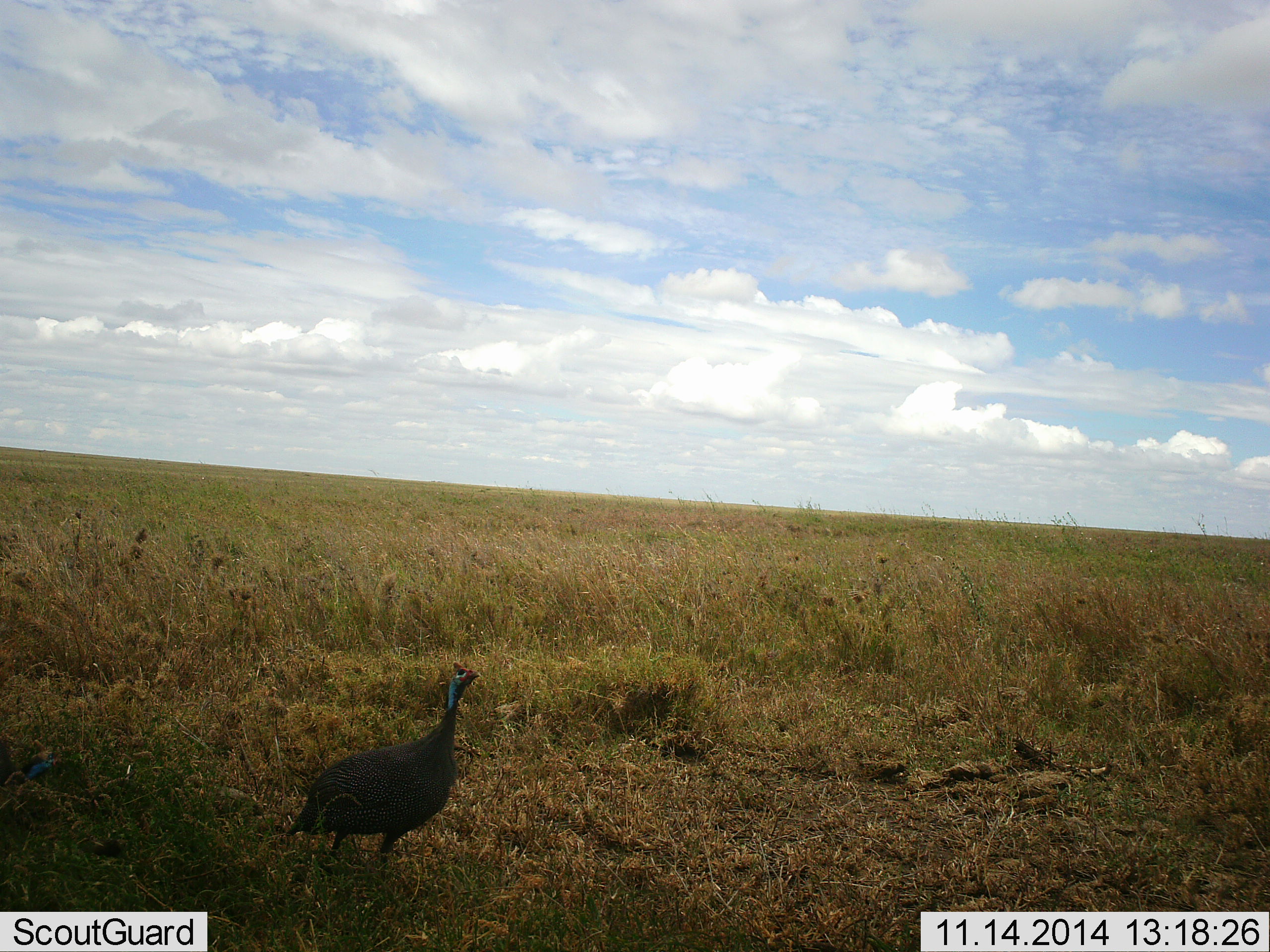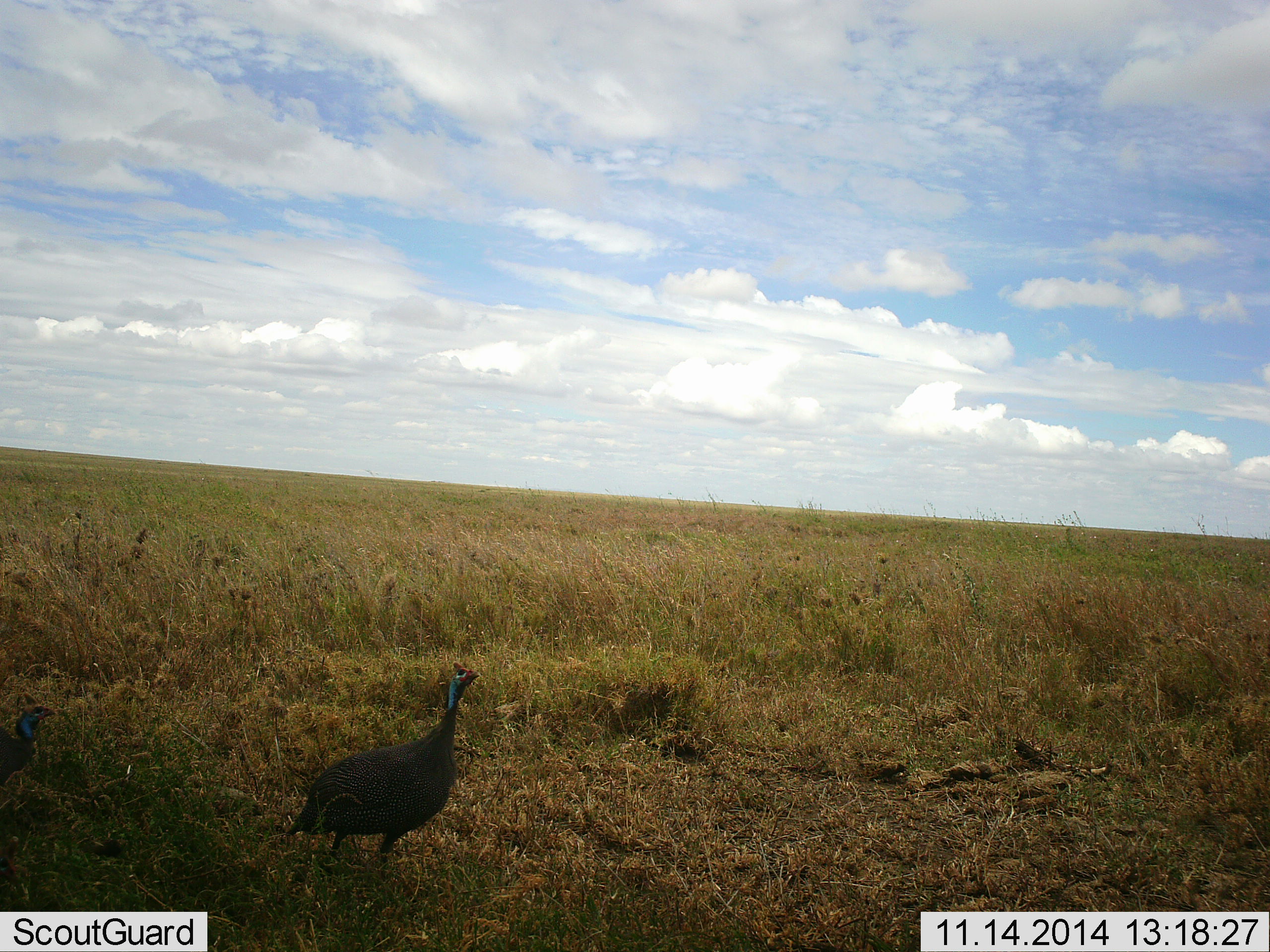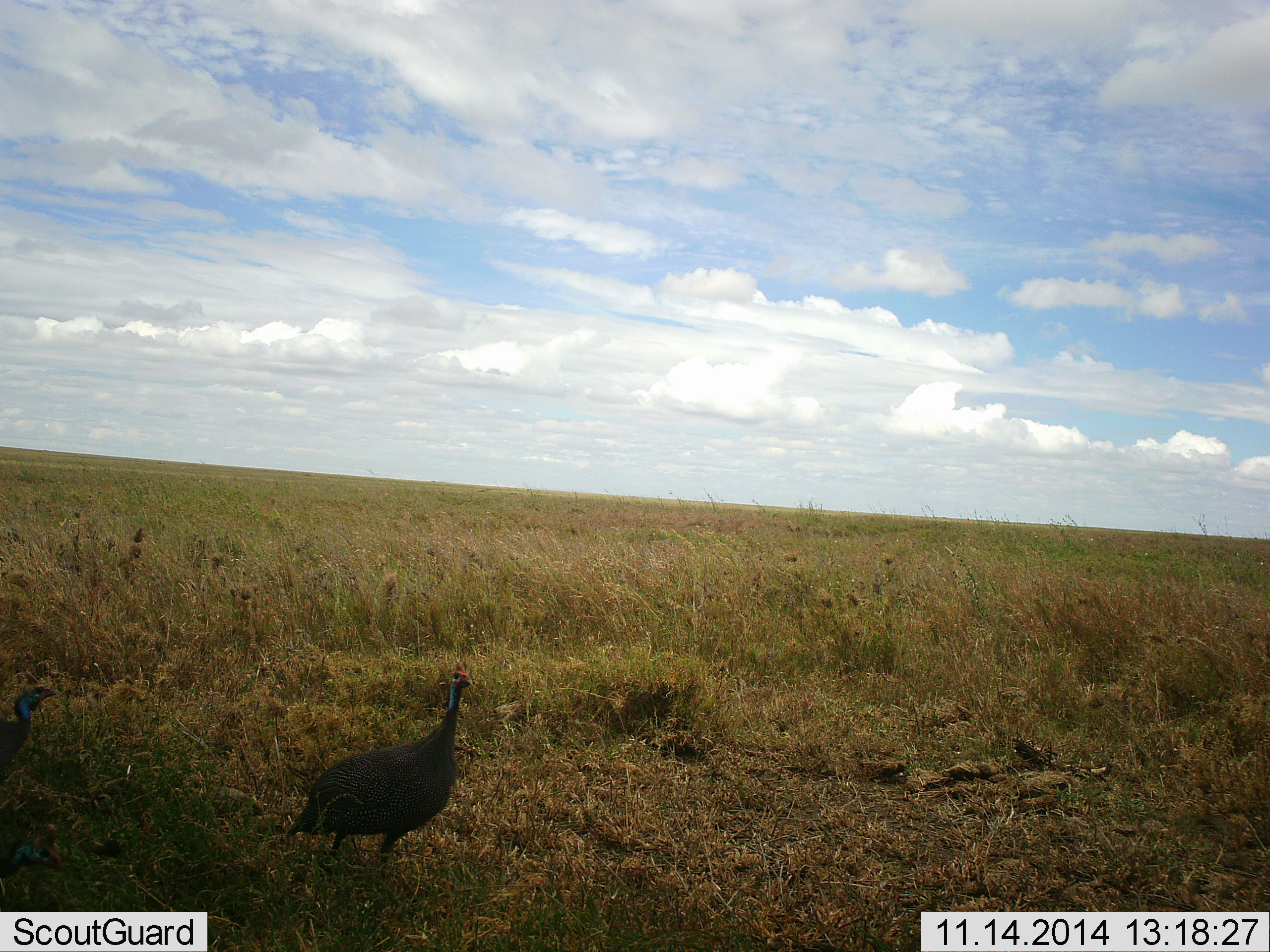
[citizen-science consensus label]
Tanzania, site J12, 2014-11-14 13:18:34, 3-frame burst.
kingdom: Animalia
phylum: Chordata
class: Aves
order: Galliformes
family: Numididae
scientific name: Numididae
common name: guinea fowl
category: guineafowl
Guineafowl (guinea fowl) (Numididae), count 2. Behavior (volunteer vote fractions): standing 90%, resting 0%, moving 20%, interacting 0%. Young present (vote fraction): 0%. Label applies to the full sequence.